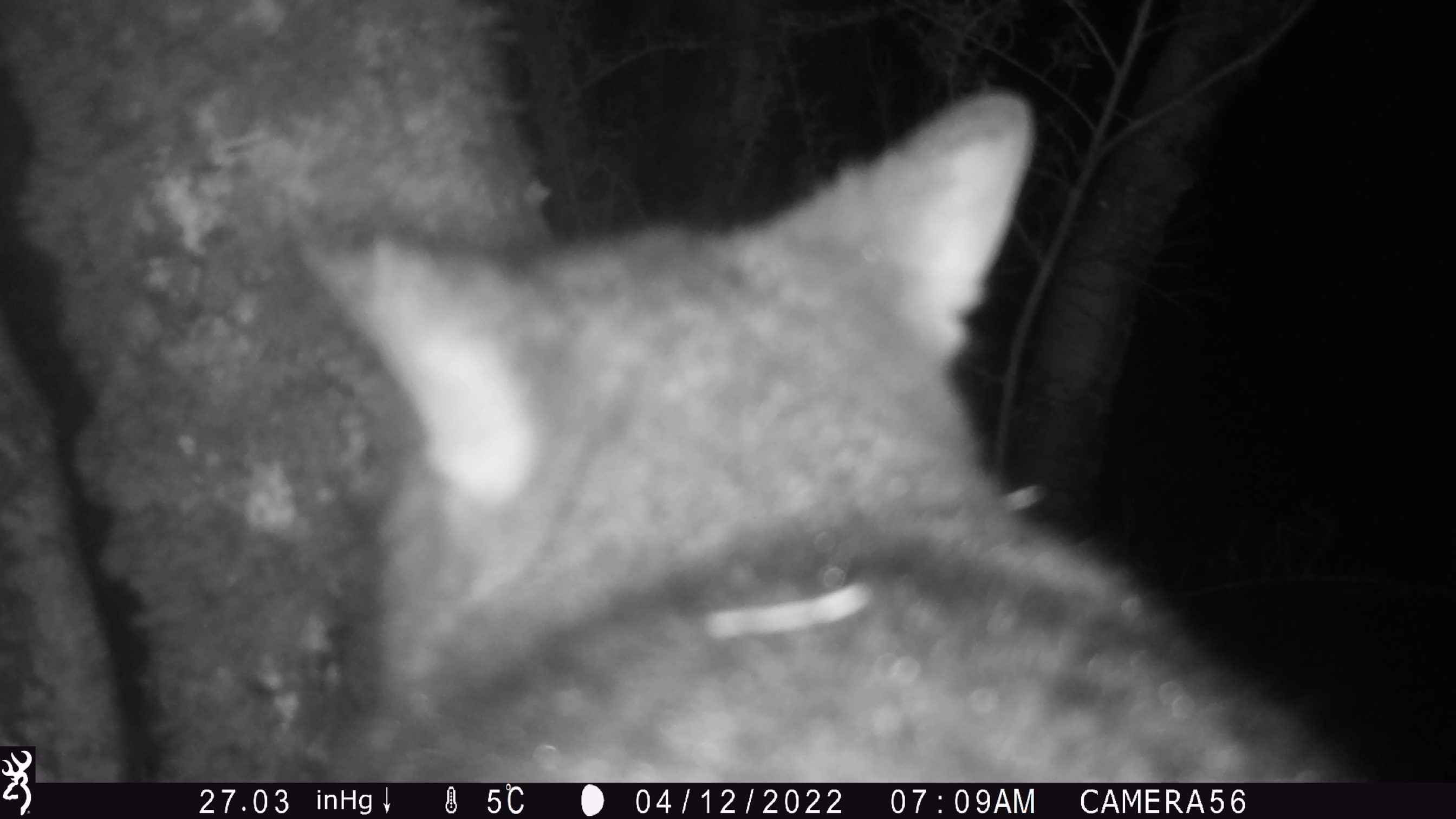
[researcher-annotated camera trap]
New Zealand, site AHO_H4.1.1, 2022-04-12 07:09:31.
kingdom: Animalia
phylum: Chordata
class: Mammalia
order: Diprotodontia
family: Phalangeridae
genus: Trichosurus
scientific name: Trichosurus vulpecula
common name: common brushtail possum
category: possum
Possum (common brushtail possum) (Trichosurus vulpecula).